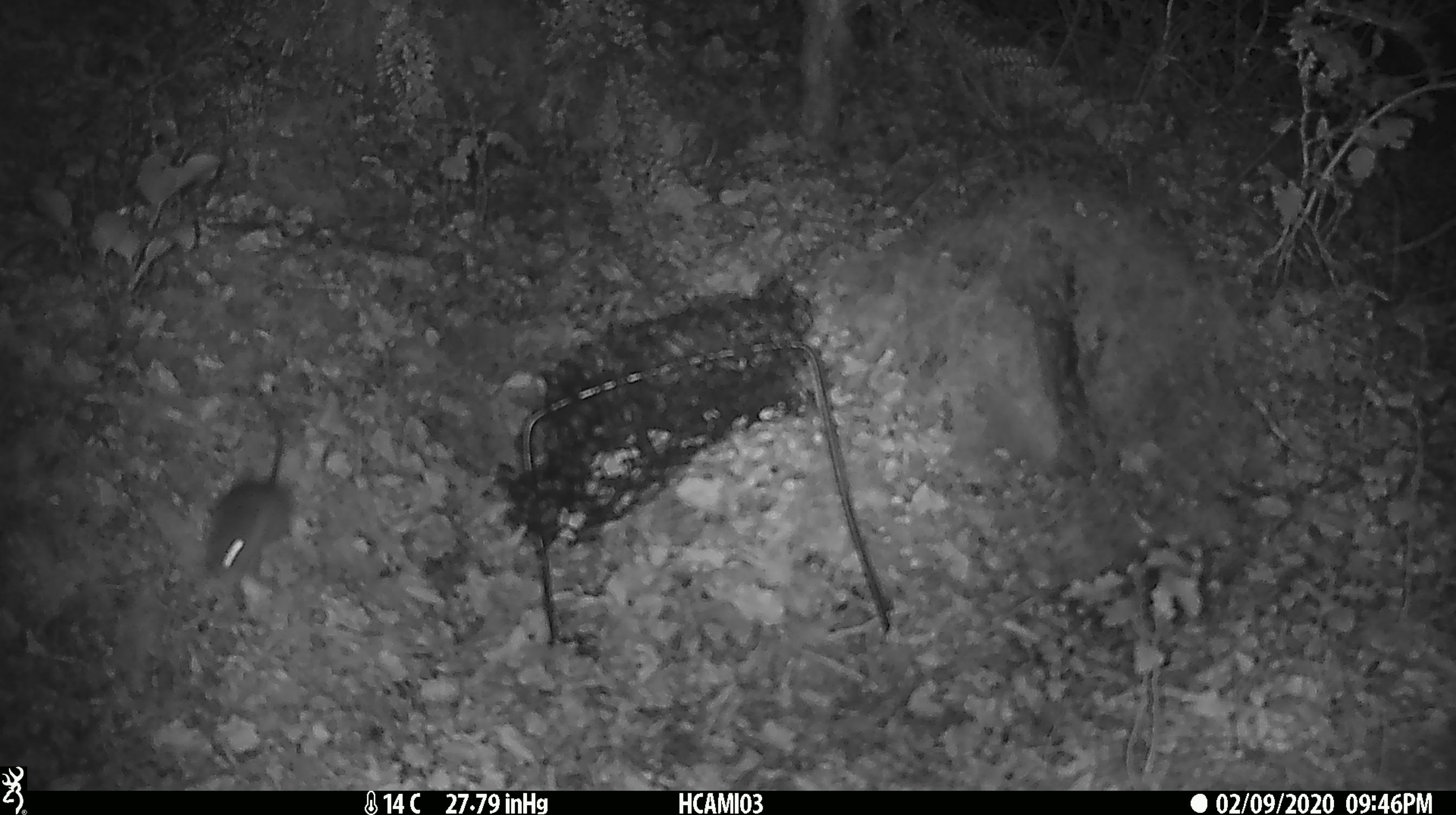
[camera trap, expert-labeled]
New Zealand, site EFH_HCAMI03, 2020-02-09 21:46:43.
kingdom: Animalia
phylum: Chordata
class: Mammalia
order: Rodentia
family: Muridae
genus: Mus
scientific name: Mus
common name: mouse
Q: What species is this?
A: Mouse (Mus).